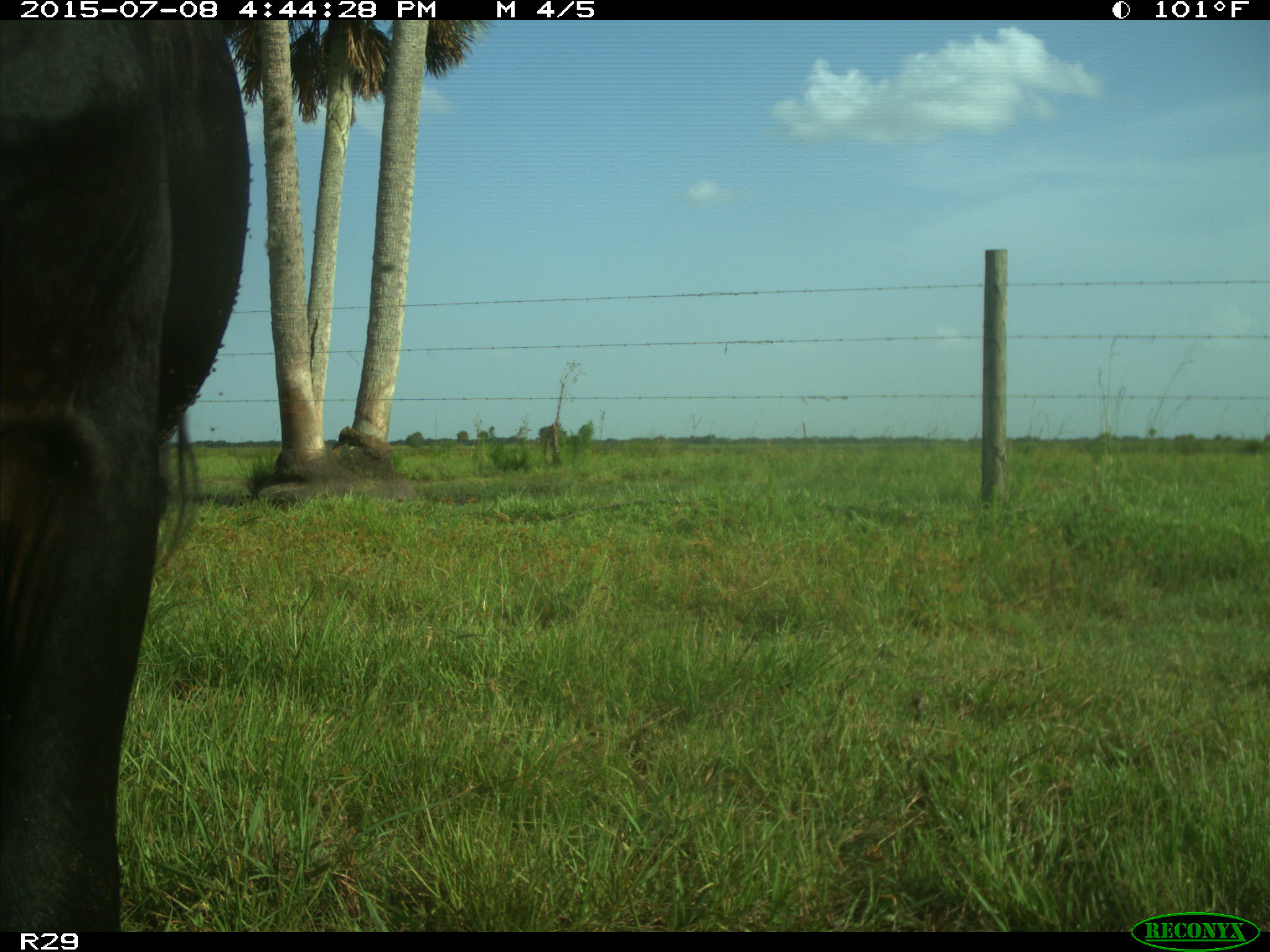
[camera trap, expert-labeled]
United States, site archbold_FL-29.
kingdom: Animalia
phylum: Chordata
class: Mammalia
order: Artiodactyla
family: Bovidae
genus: Bos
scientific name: Bos taurus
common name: domestic cow